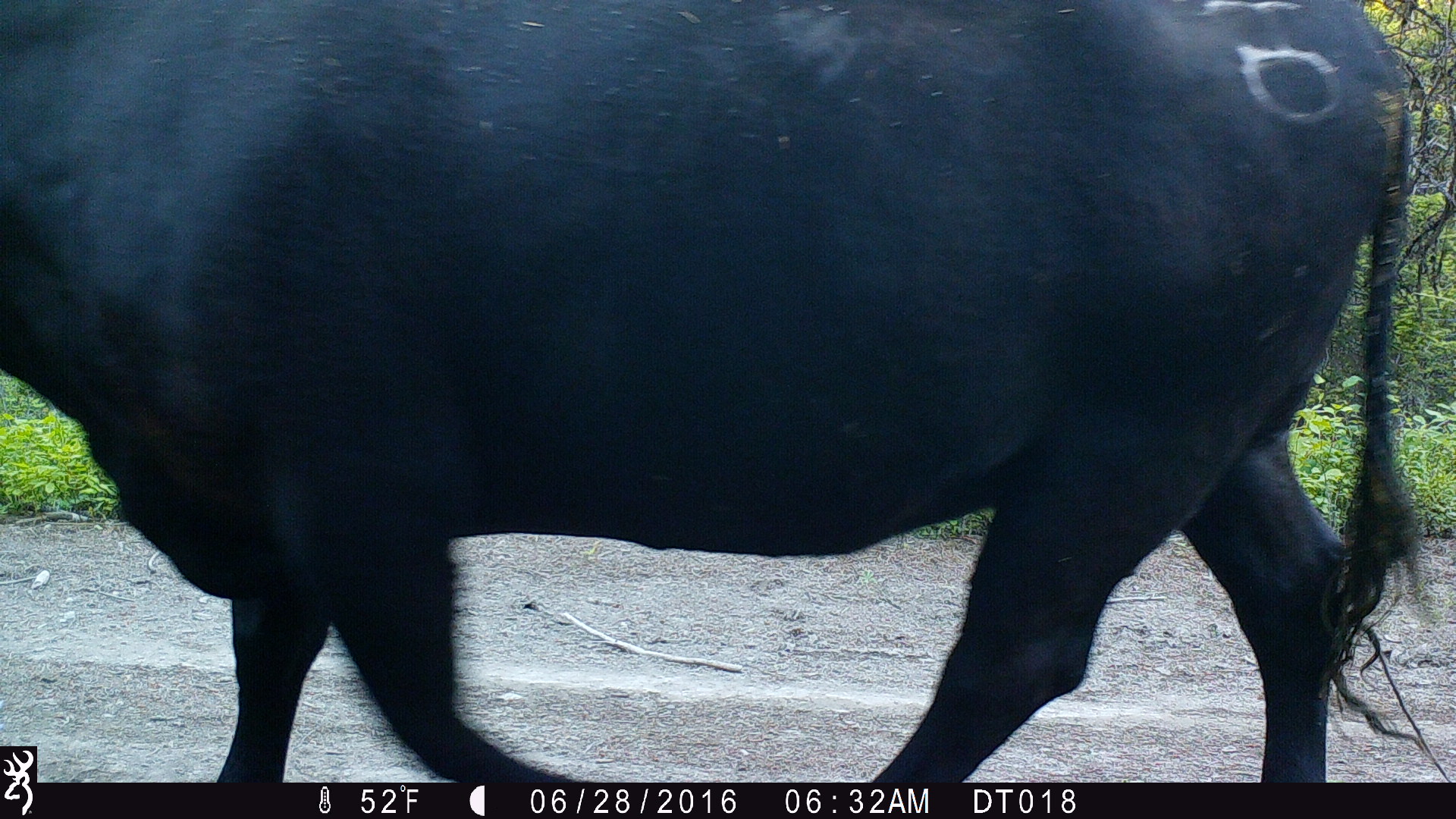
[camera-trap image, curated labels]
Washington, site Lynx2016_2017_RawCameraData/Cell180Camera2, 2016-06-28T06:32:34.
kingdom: Animalia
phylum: Chordata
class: Mammalia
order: Artiodactyla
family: Bovidae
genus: Bos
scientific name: Bos taurus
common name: domestic cattle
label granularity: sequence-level